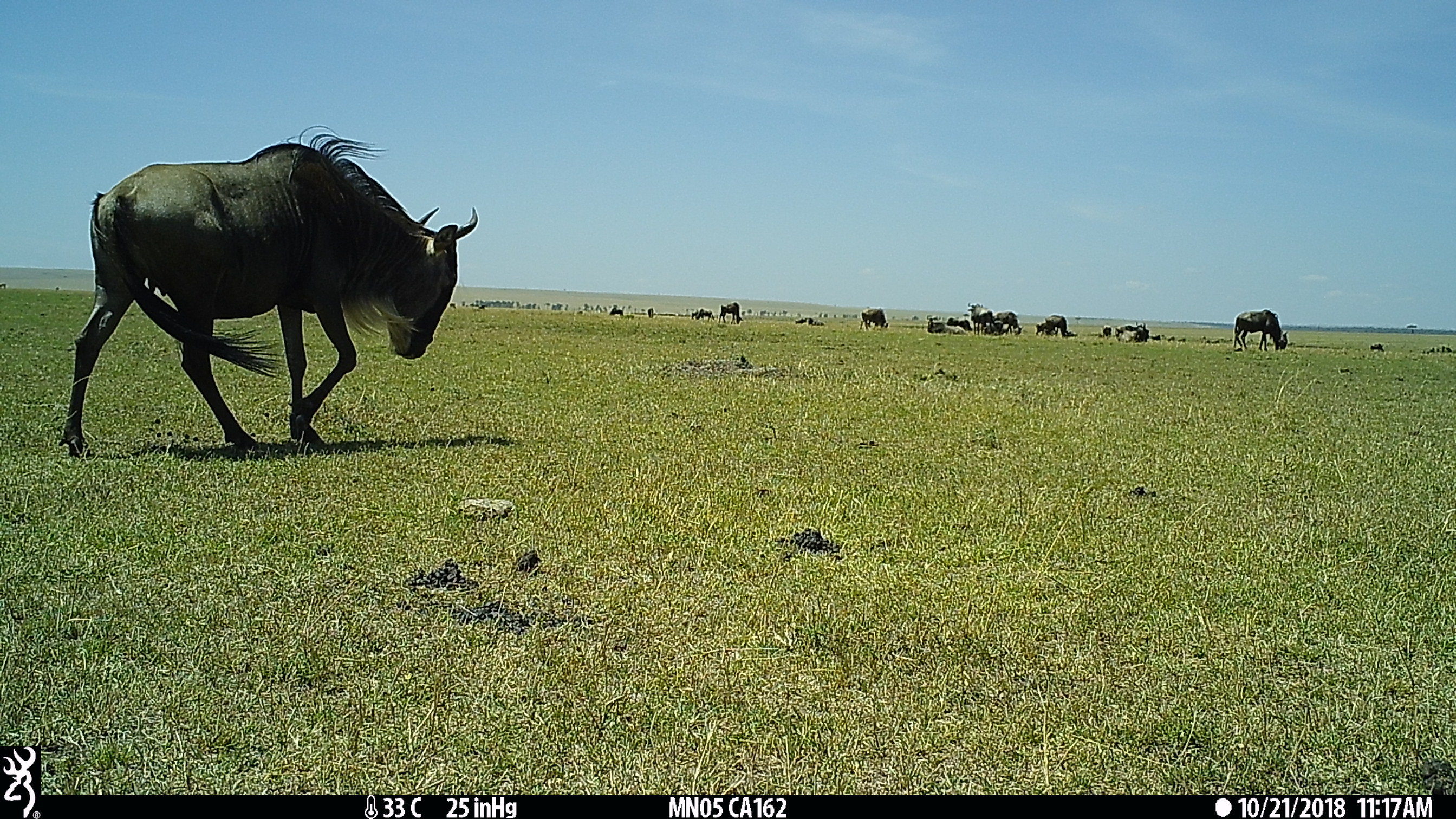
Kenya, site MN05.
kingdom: Animalia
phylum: Chordata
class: Mammalia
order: Artiodactyla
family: Bovidae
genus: Connochaetes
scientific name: Connochaetes taurinus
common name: blue wildebeest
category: wildebeest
Wildebeest (blue wildebeest) (Connochaetes taurinus).